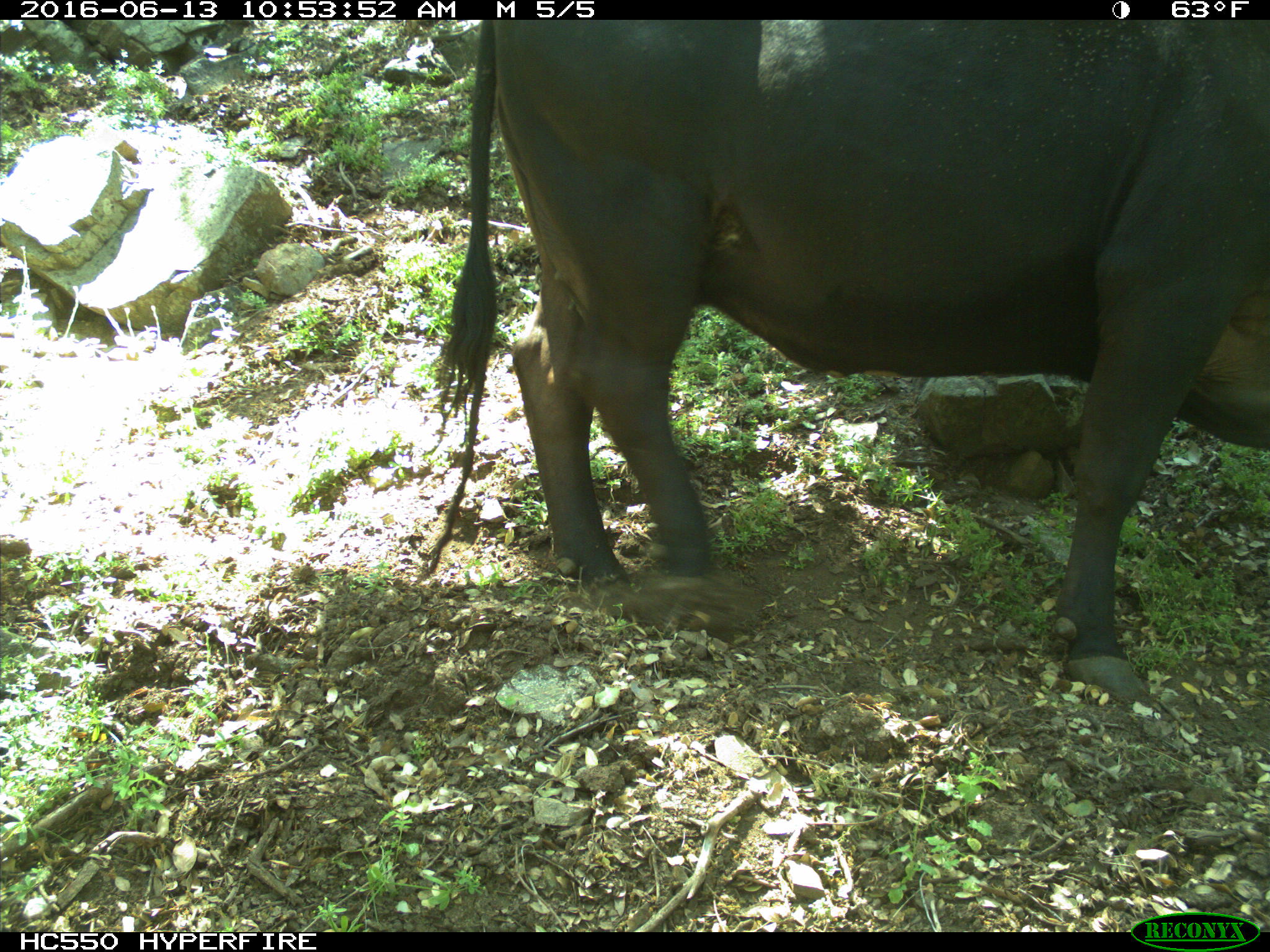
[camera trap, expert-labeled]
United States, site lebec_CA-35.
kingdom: Animalia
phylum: Chordata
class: Mammalia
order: Artiodactyla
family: Bovidae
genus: Bos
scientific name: Bos taurus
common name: domestic cow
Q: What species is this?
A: Bos taurus (domestic cow).